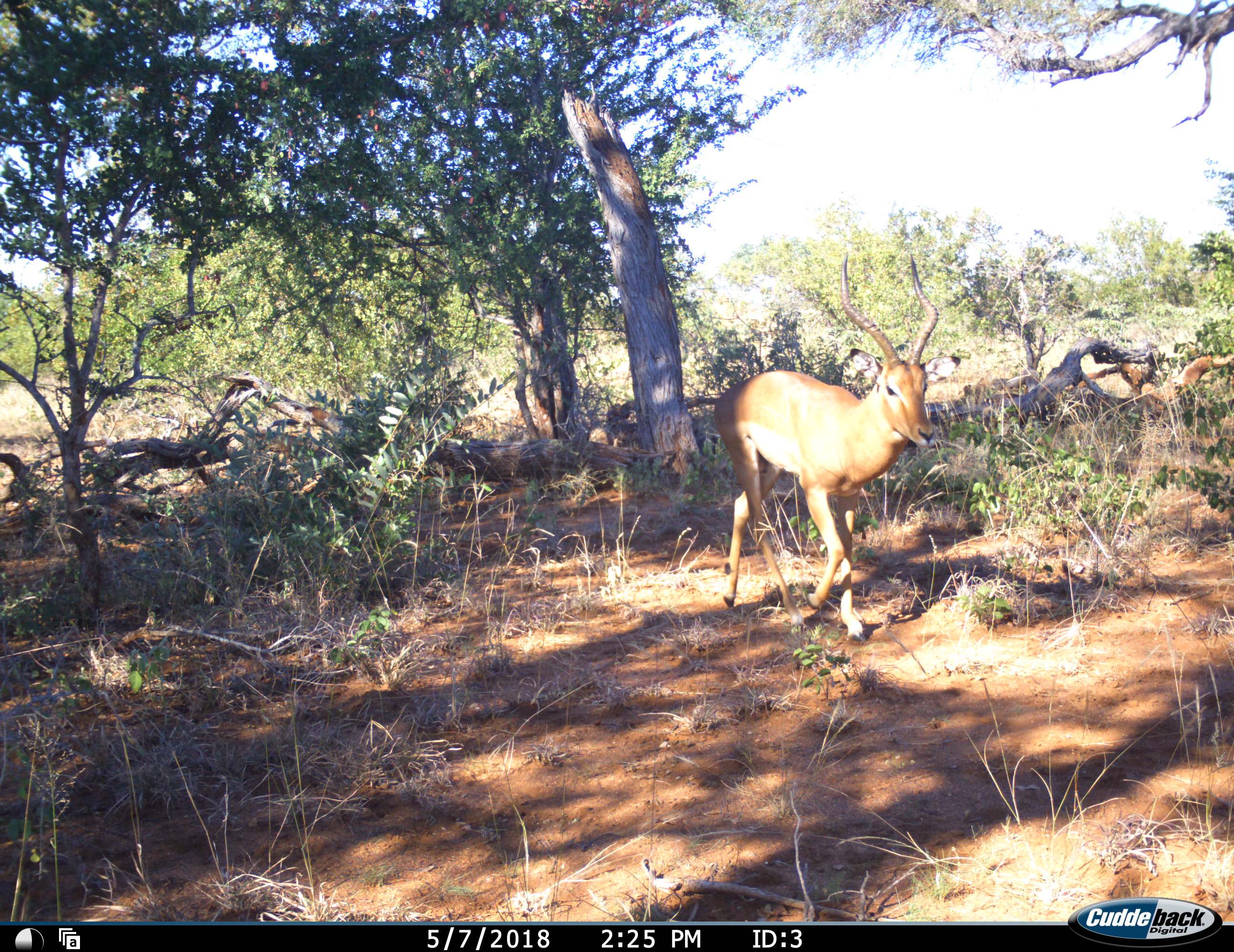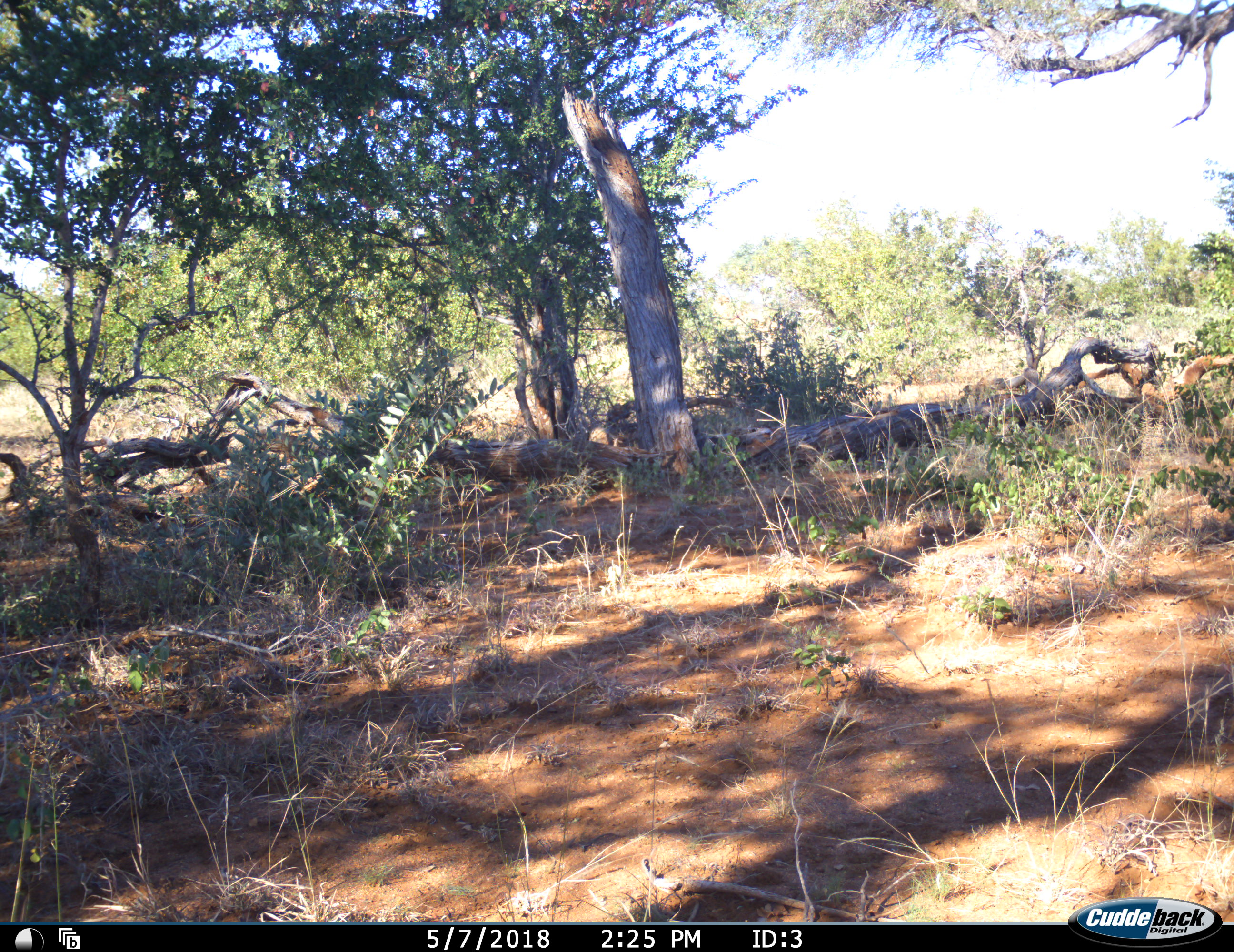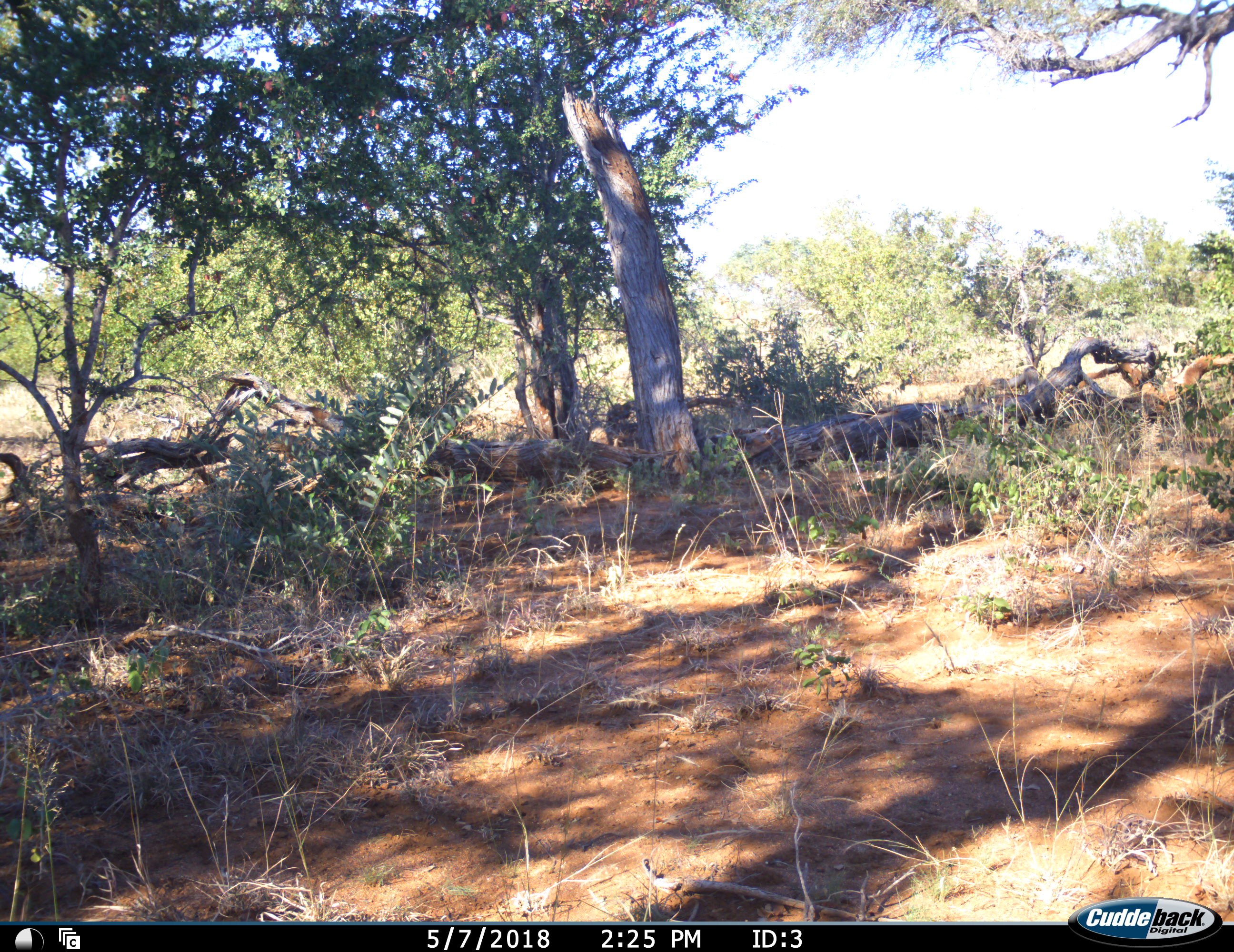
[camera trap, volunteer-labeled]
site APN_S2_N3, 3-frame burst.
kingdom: Animalia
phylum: Chordata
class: Mammalia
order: Artiodactyla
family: Bovidae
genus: Aepyceros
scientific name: Aepyceros melampus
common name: impala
Impala (Aepyceros melampus), count 1. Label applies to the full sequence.